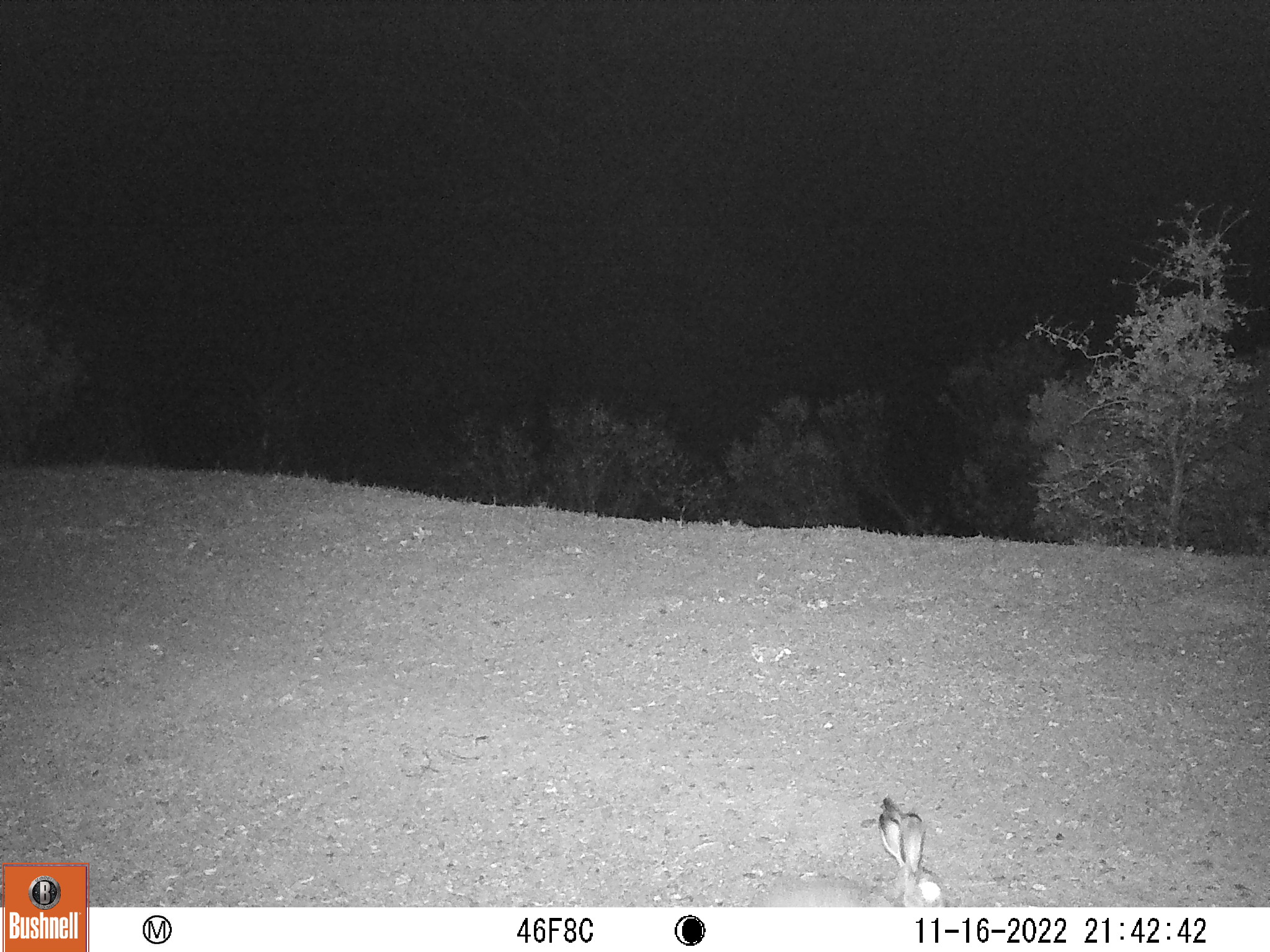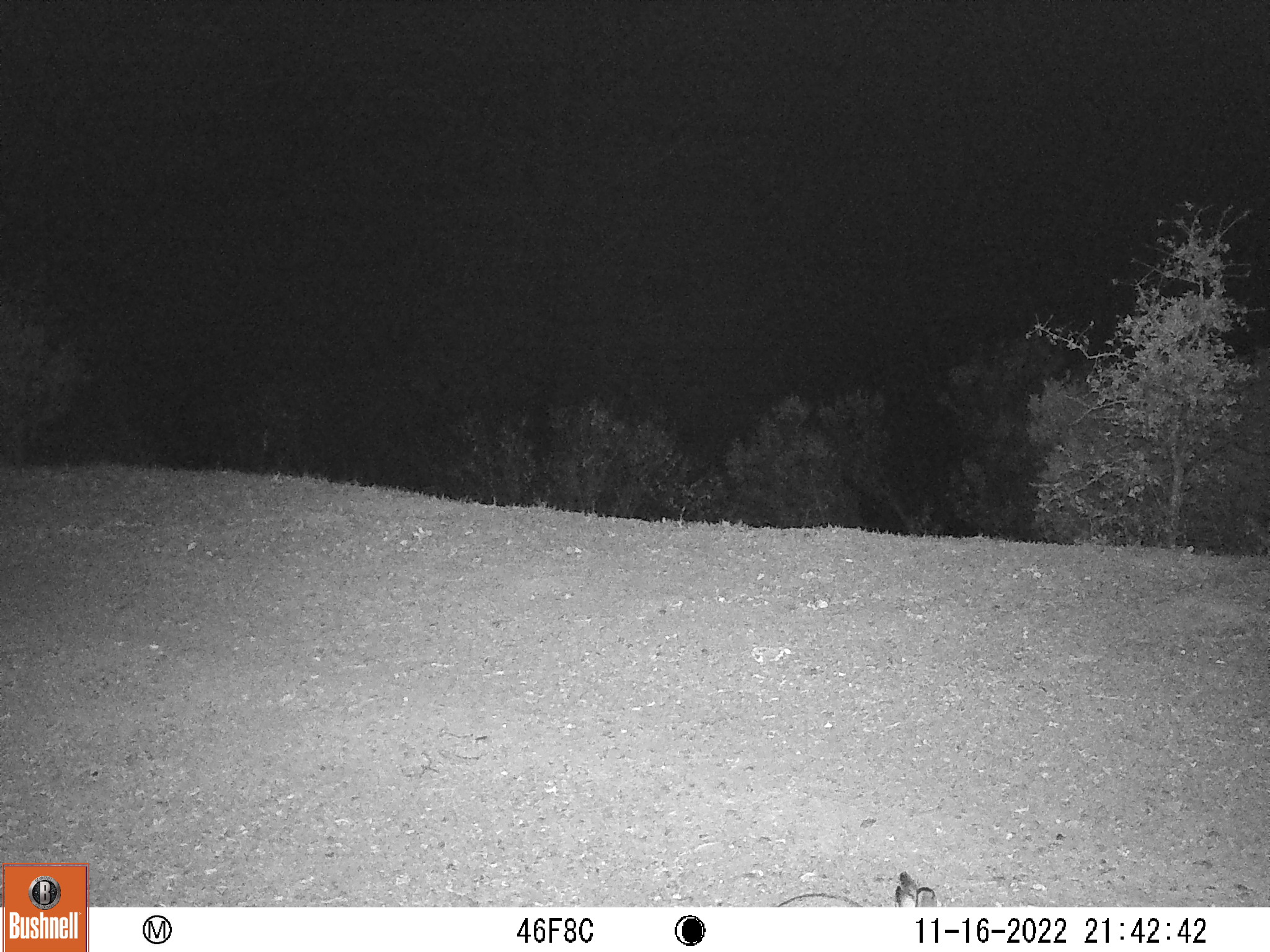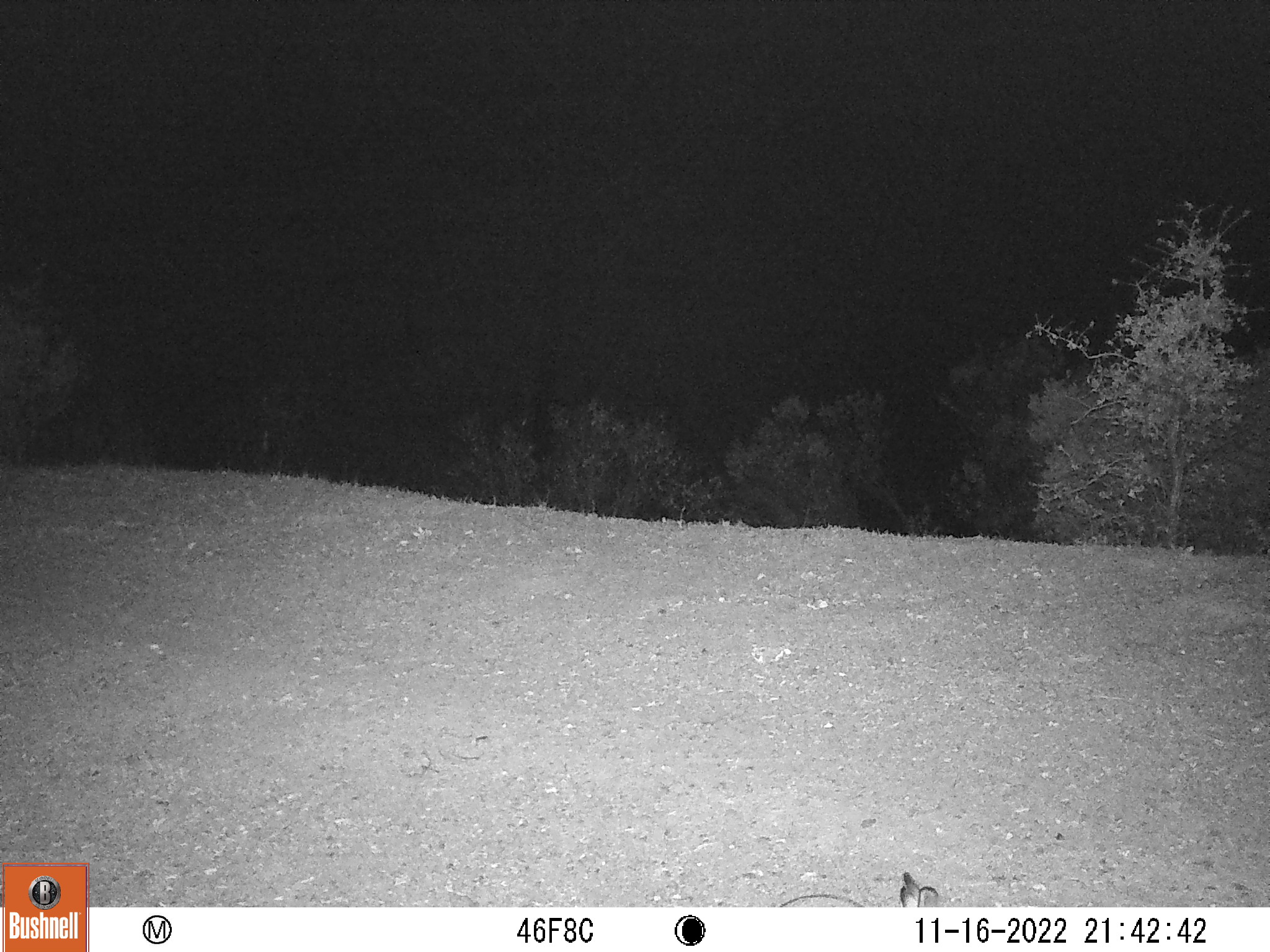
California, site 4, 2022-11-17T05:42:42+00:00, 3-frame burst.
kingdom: Animalia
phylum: Chordata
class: Mammalia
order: Lagomorpha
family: Leporidae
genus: Lepus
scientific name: Lepus californicus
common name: black-tailed jackrabbit